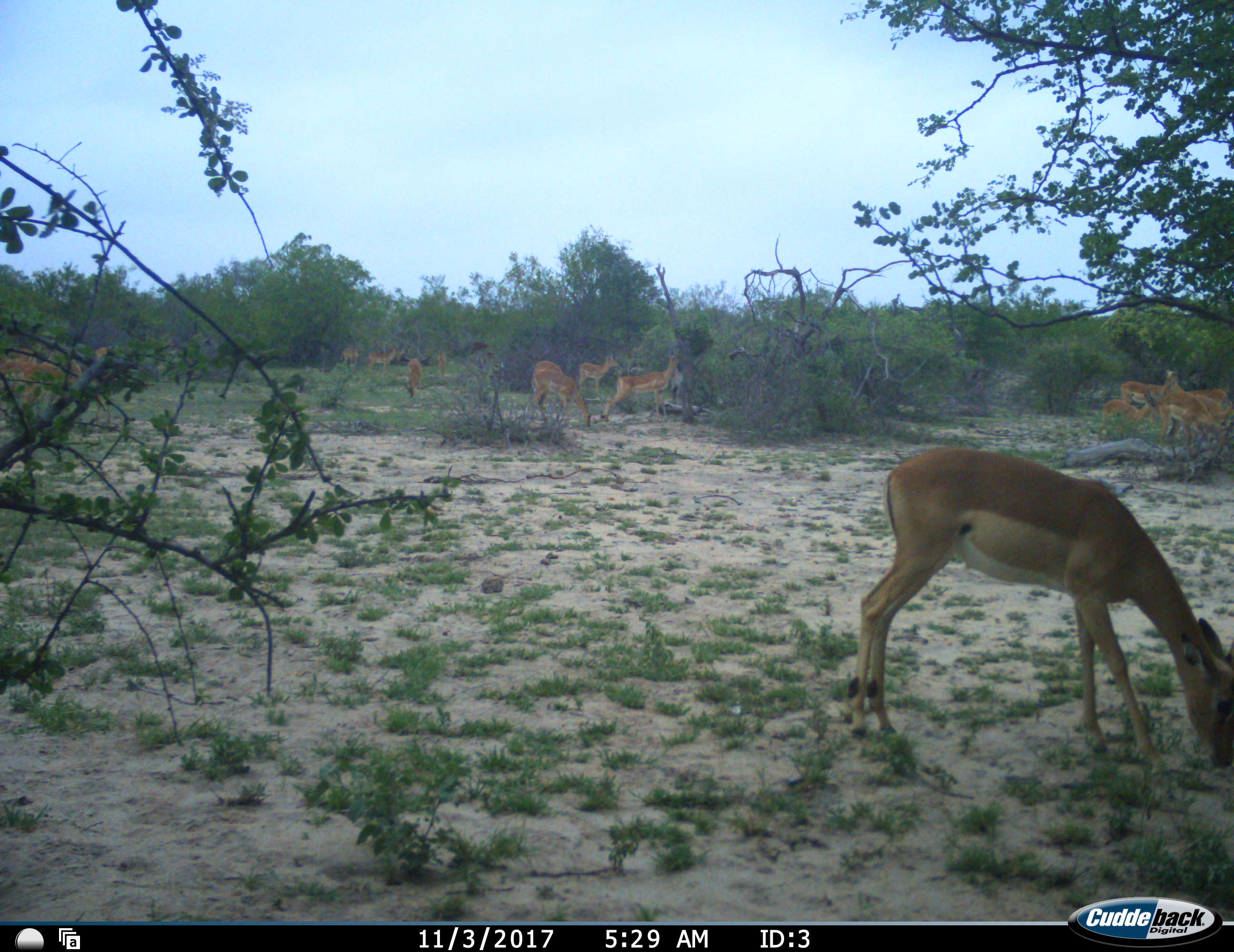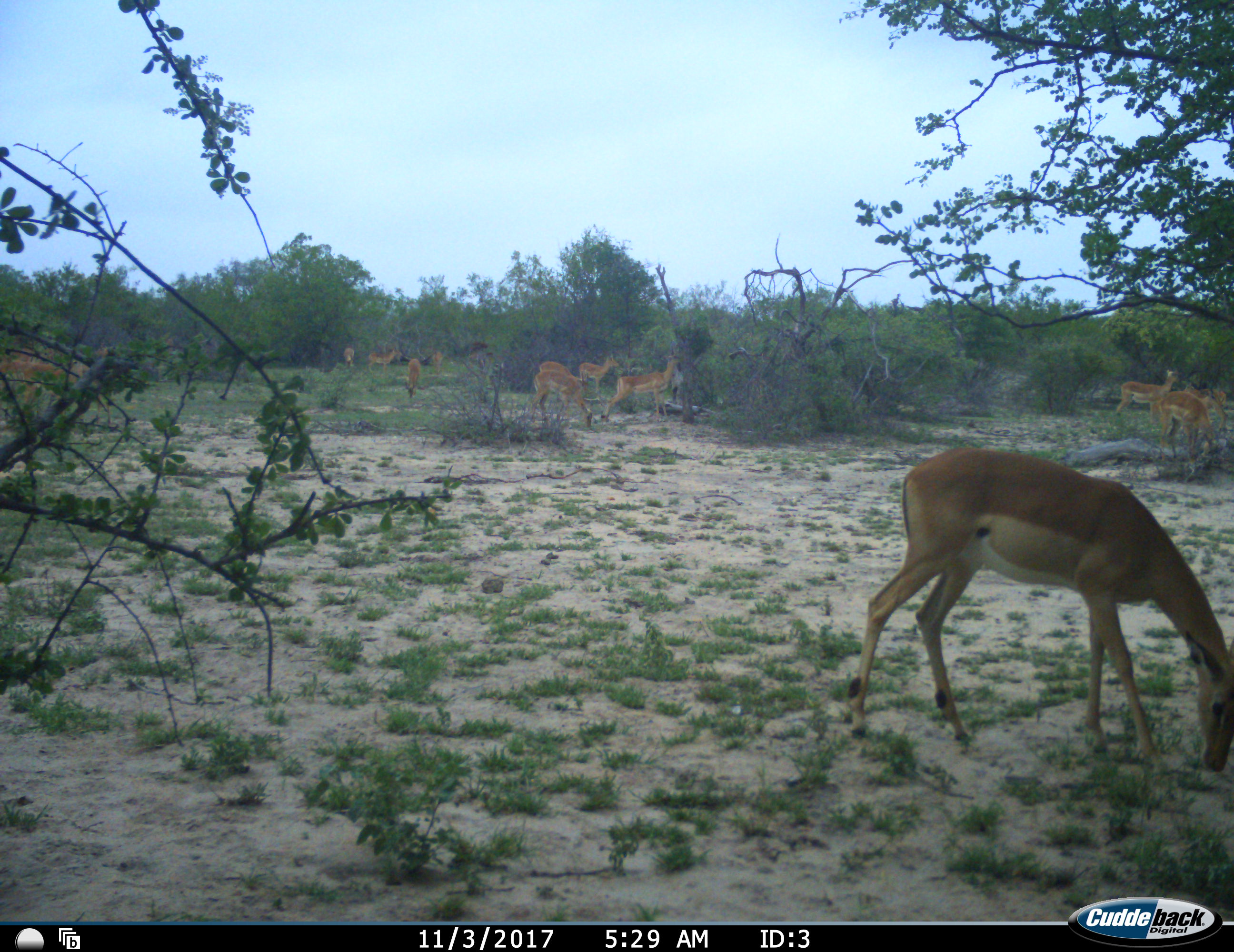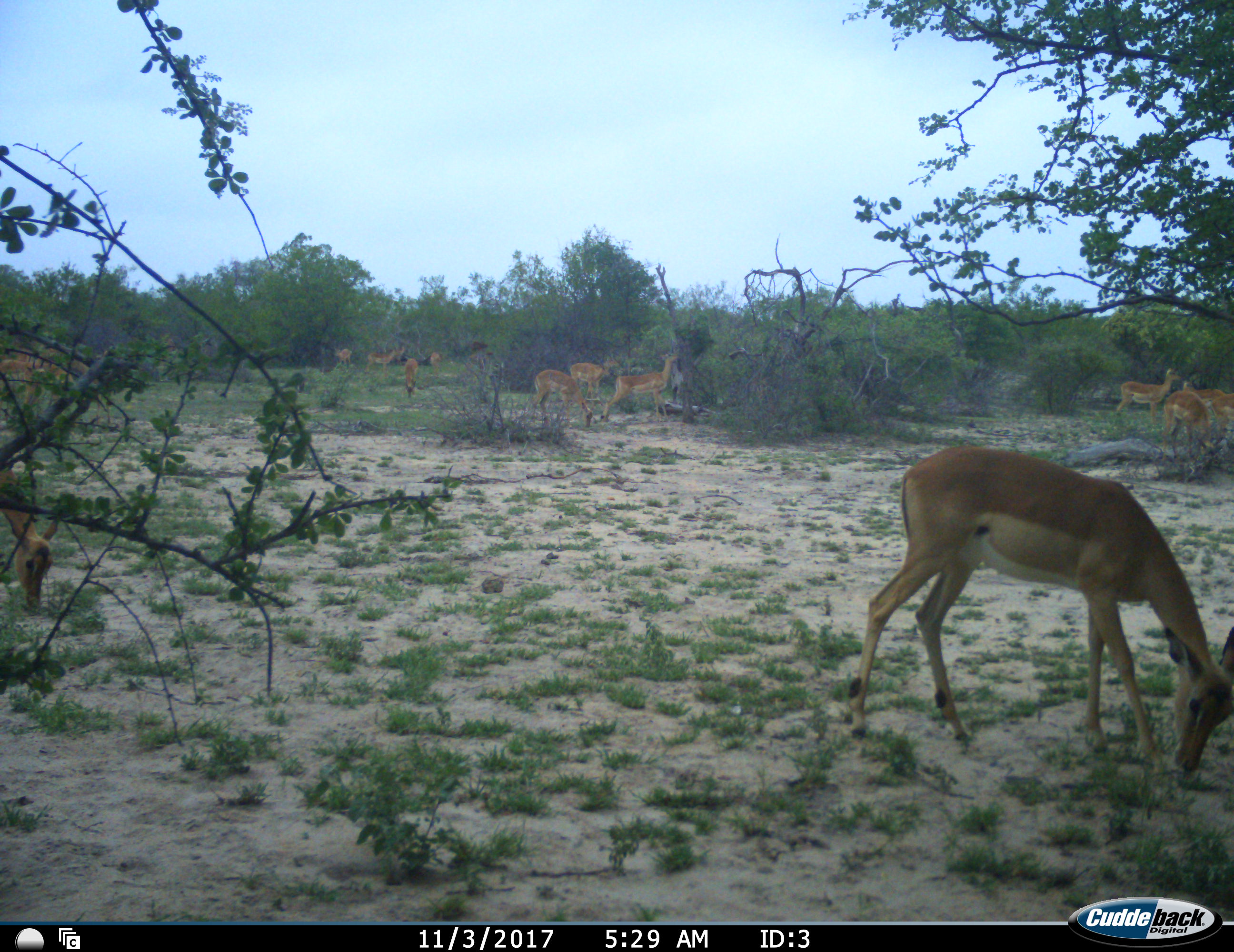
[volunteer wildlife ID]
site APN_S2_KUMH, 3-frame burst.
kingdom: Animalia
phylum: Chordata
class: Mammalia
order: Artiodactyla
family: Bovidae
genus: Aepyceros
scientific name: Aepyceros melampus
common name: impala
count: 11-50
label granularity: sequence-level